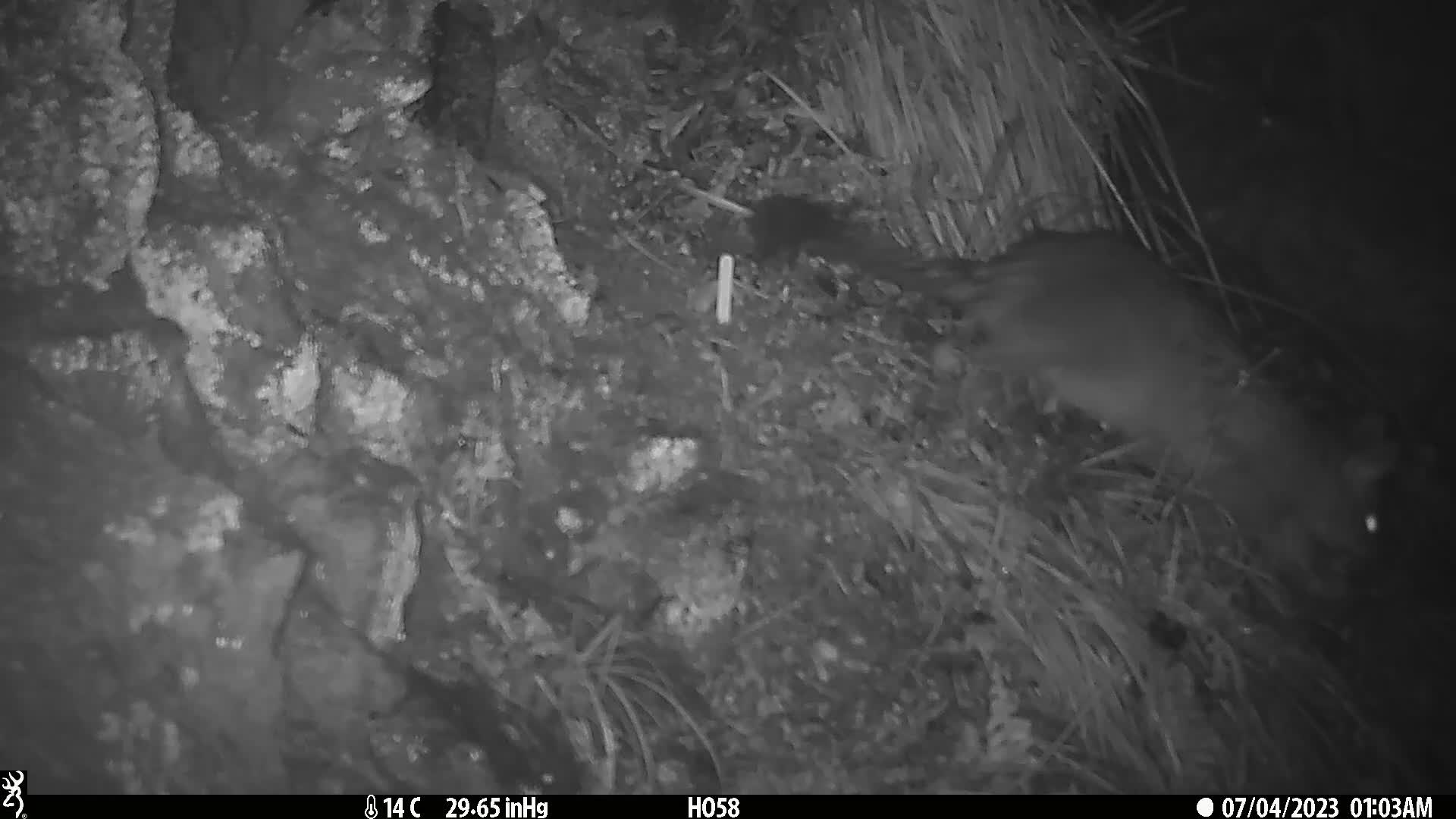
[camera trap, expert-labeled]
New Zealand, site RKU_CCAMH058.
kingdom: Animalia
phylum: Chordata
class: Mammalia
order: Diprotodontia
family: Phalangeridae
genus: Trichosurus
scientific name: Trichosurus vulpecula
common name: common brushtail possum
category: possum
Possum (common brushtail possum) (Trichosurus vulpecula).